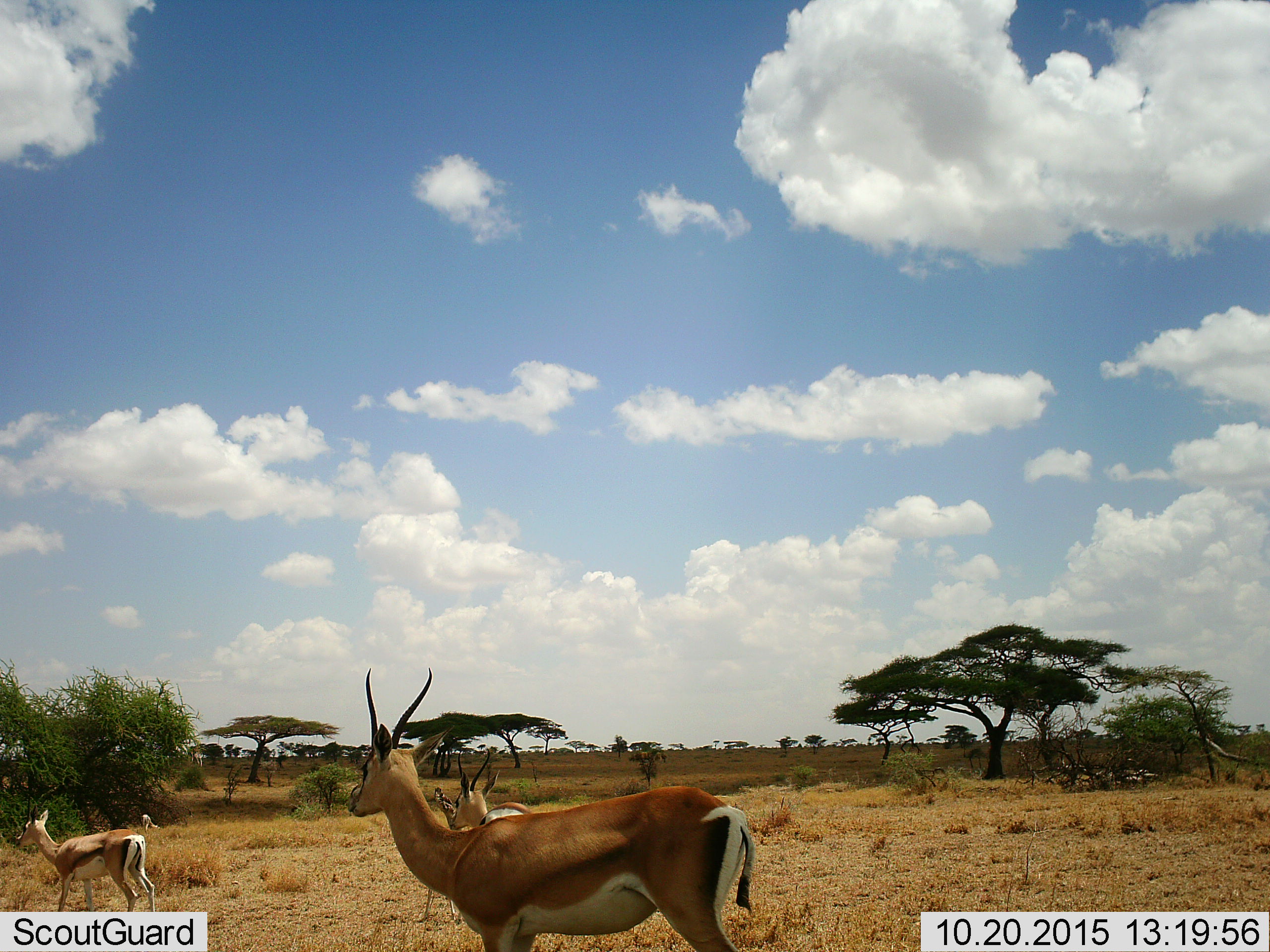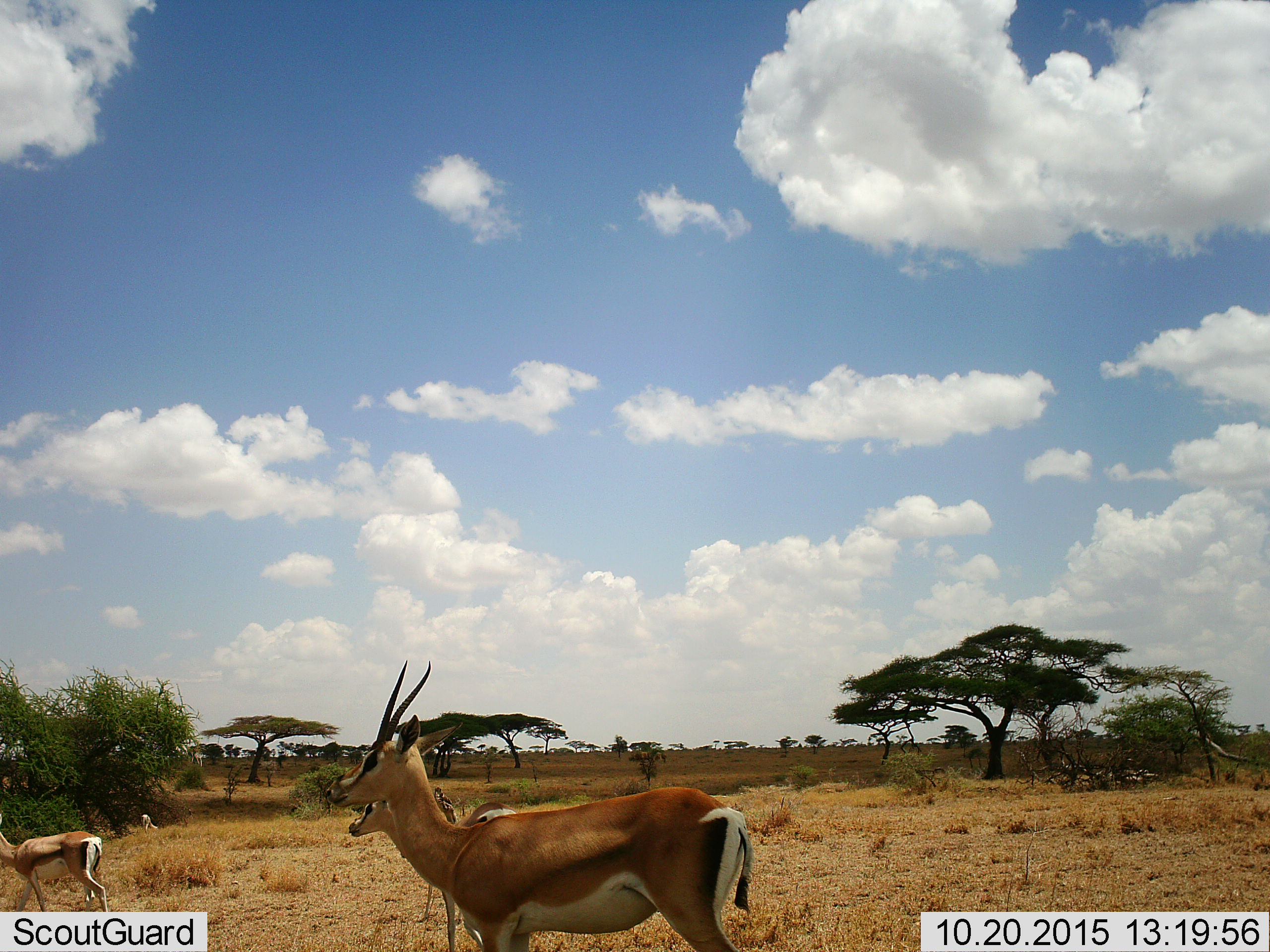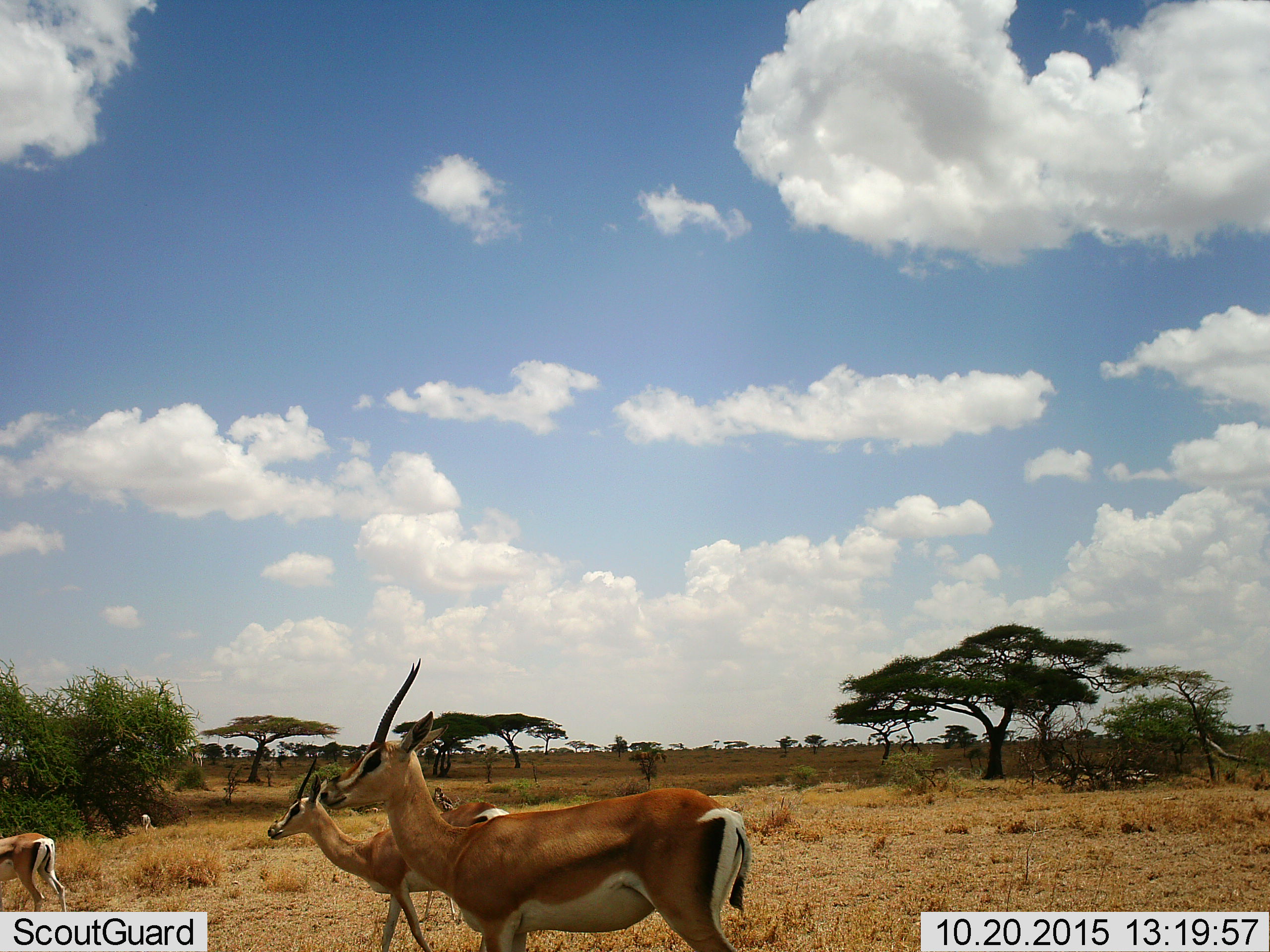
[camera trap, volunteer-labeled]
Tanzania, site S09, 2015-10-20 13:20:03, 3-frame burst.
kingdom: Animalia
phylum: Chordata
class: Mammalia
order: Artiodactyla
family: Bovidae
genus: Nanger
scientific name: Nanger granti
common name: grant's gazelle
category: gazellegrants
Gazellegrants (grant's gazelle) (Nanger granti), count 4. Behavior (volunteer vote fractions): standing 57%, resting 0%, moving 86%, interacting 0%. Young present (vote fraction): 14%. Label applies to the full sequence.